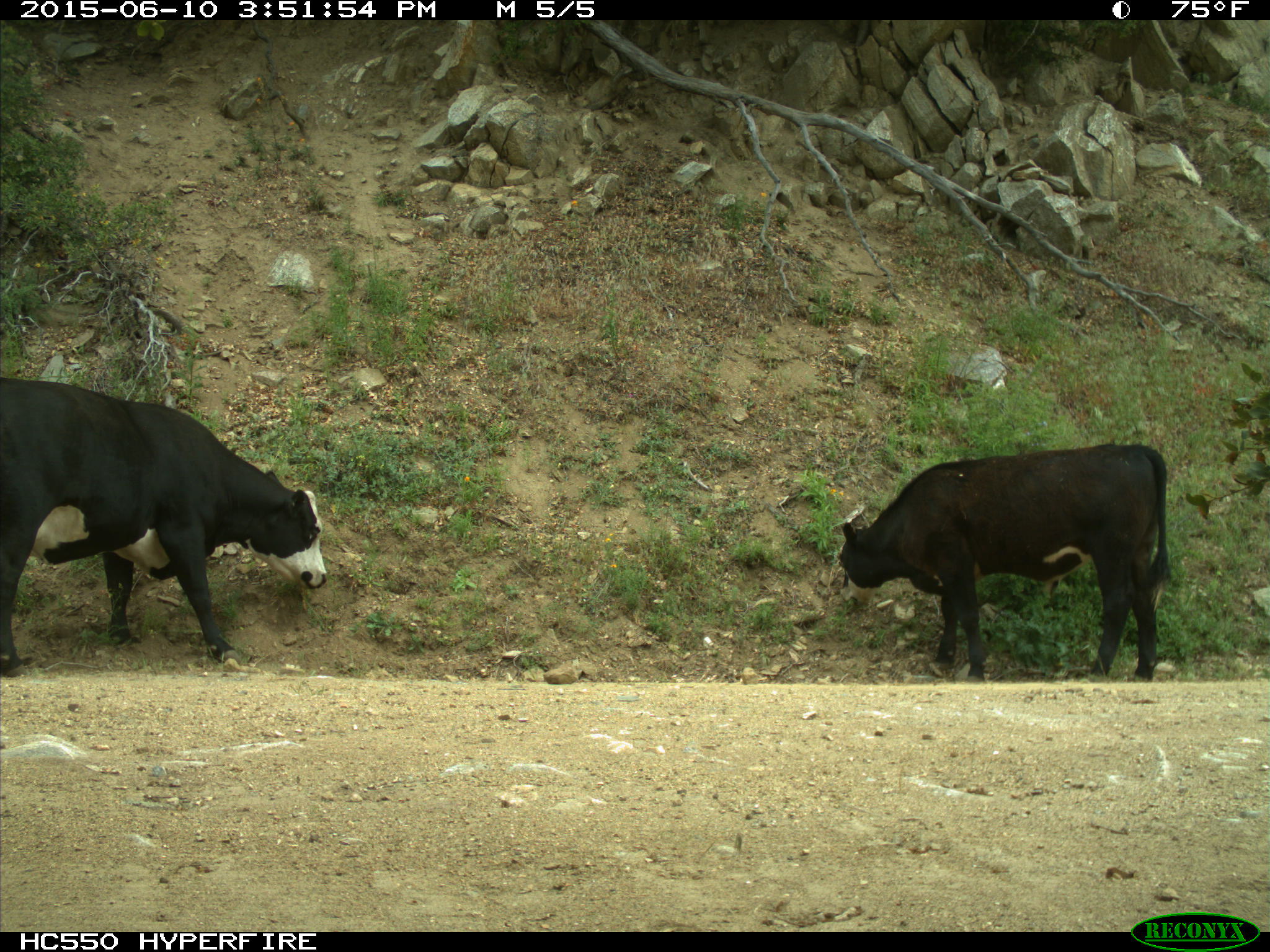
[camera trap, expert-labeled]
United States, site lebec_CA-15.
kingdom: Animalia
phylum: Chordata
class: Mammalia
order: Artiodactyla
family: Bovidae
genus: Bos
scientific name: Bos taurus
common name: domestic cow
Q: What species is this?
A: Bos taurus (domestic cow).